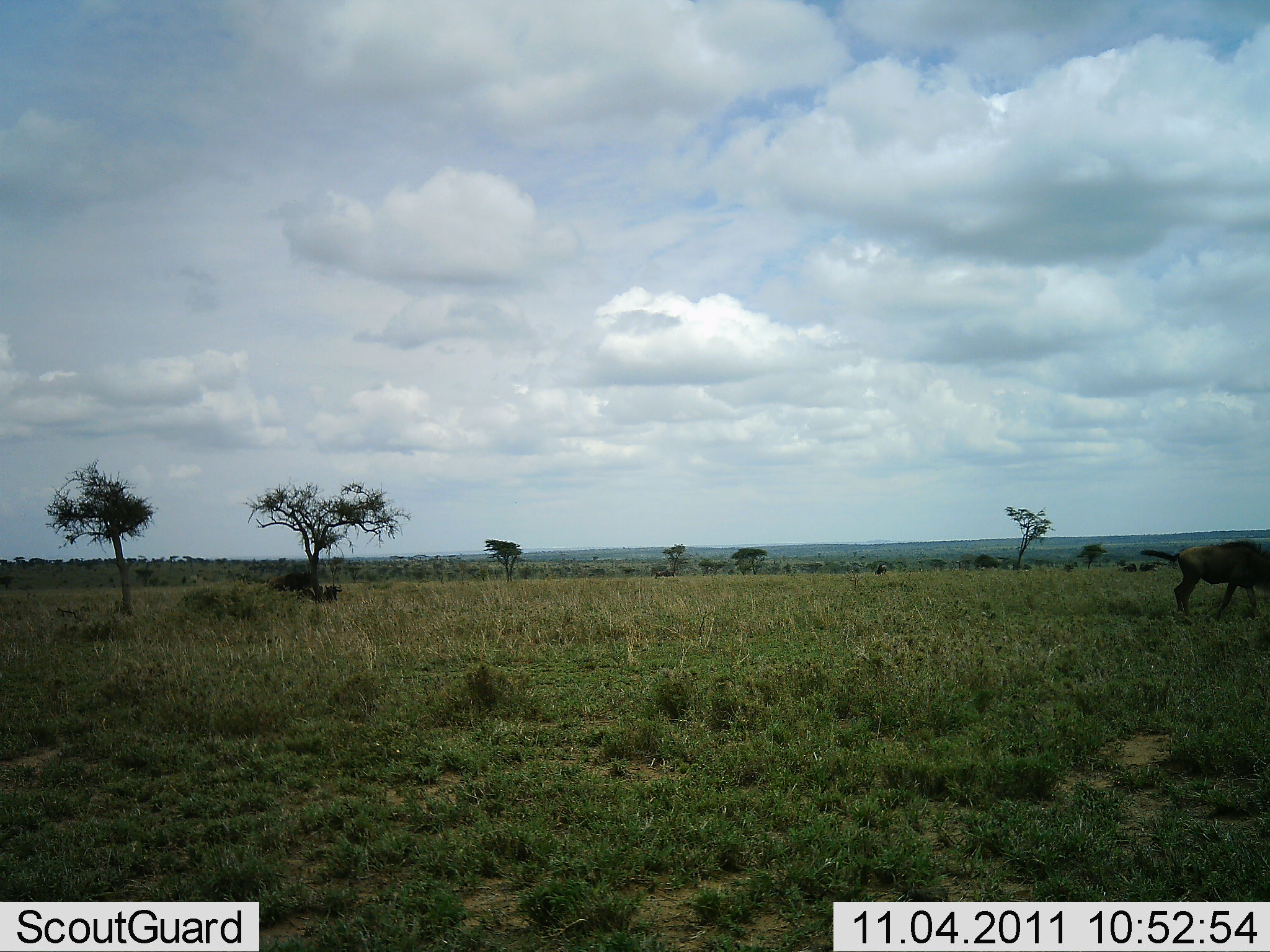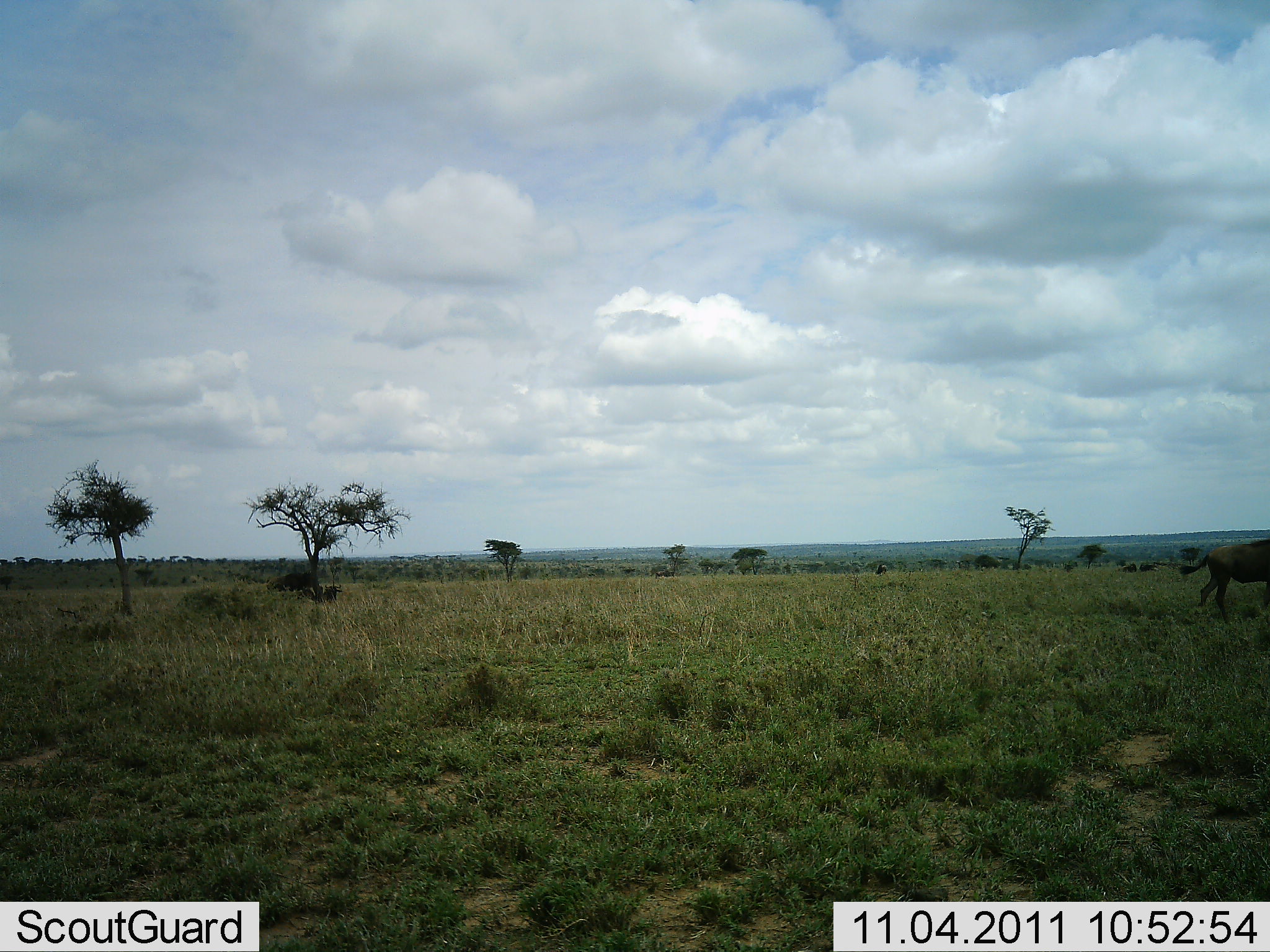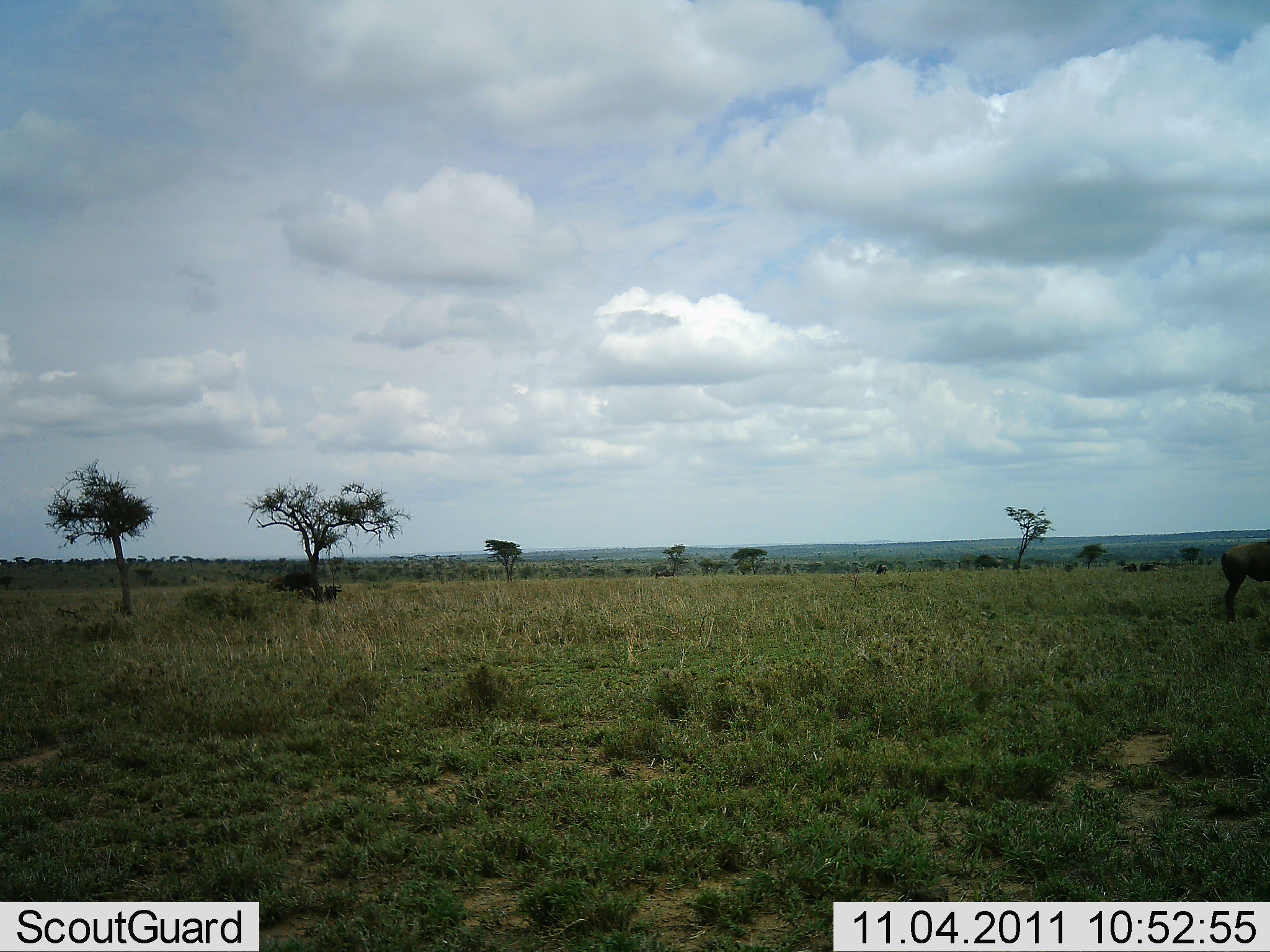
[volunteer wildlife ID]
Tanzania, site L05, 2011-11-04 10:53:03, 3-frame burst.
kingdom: Animalia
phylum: Chordata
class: Mammalia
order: Artiodactyla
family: Bovidae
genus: Connochaetes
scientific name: Connochaetes taurinus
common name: blue wildebeest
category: wildebeest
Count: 1.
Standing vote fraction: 33%.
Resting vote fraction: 8%.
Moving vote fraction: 58%.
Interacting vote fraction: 0%.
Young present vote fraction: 0%.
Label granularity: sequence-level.